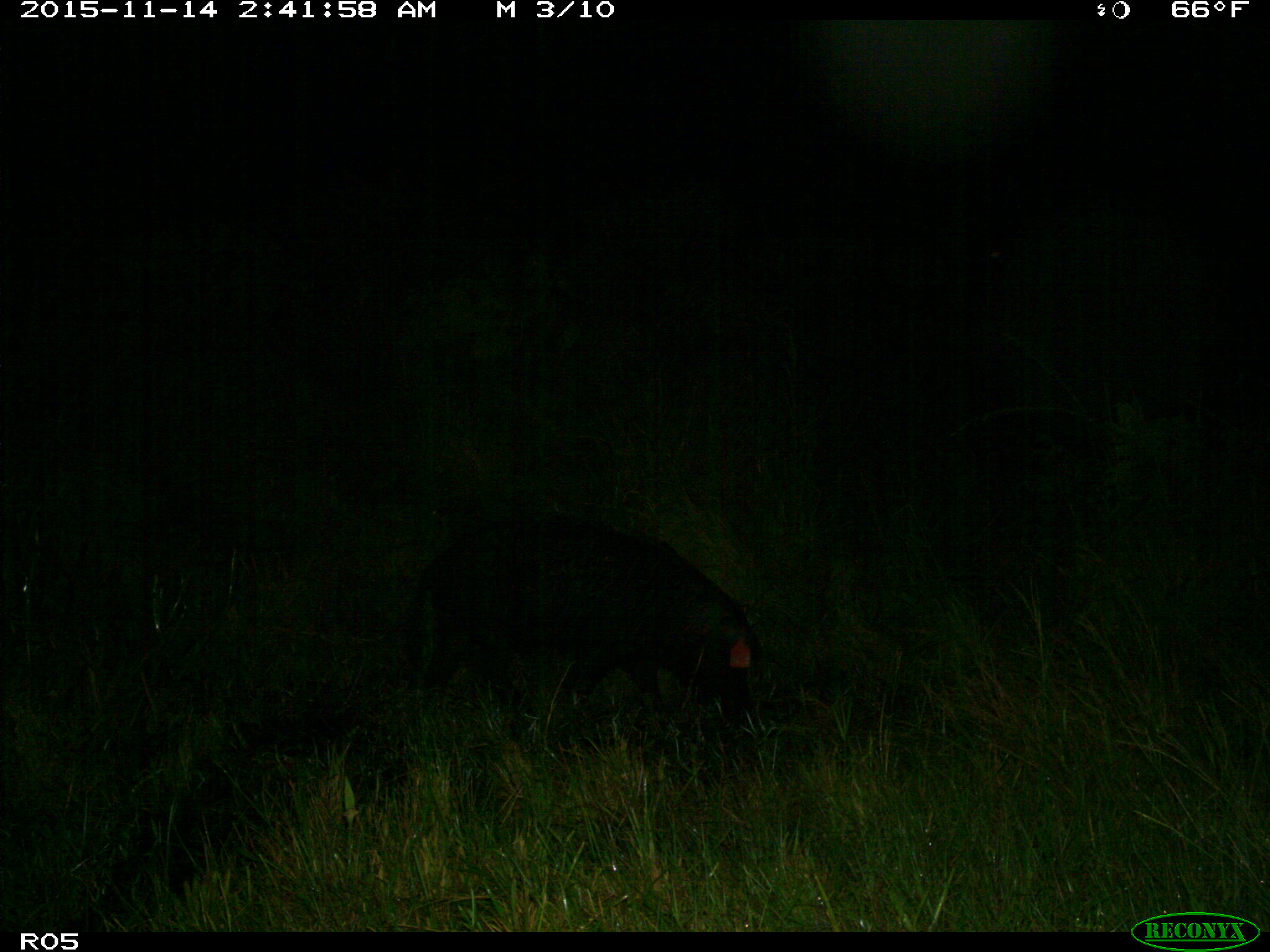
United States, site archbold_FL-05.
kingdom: Animalia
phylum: Chordata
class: Mammalia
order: Artiodactyla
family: Suidae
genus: Sus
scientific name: Sus scrofa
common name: wild boar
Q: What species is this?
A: Sus scrofa (wild boar).